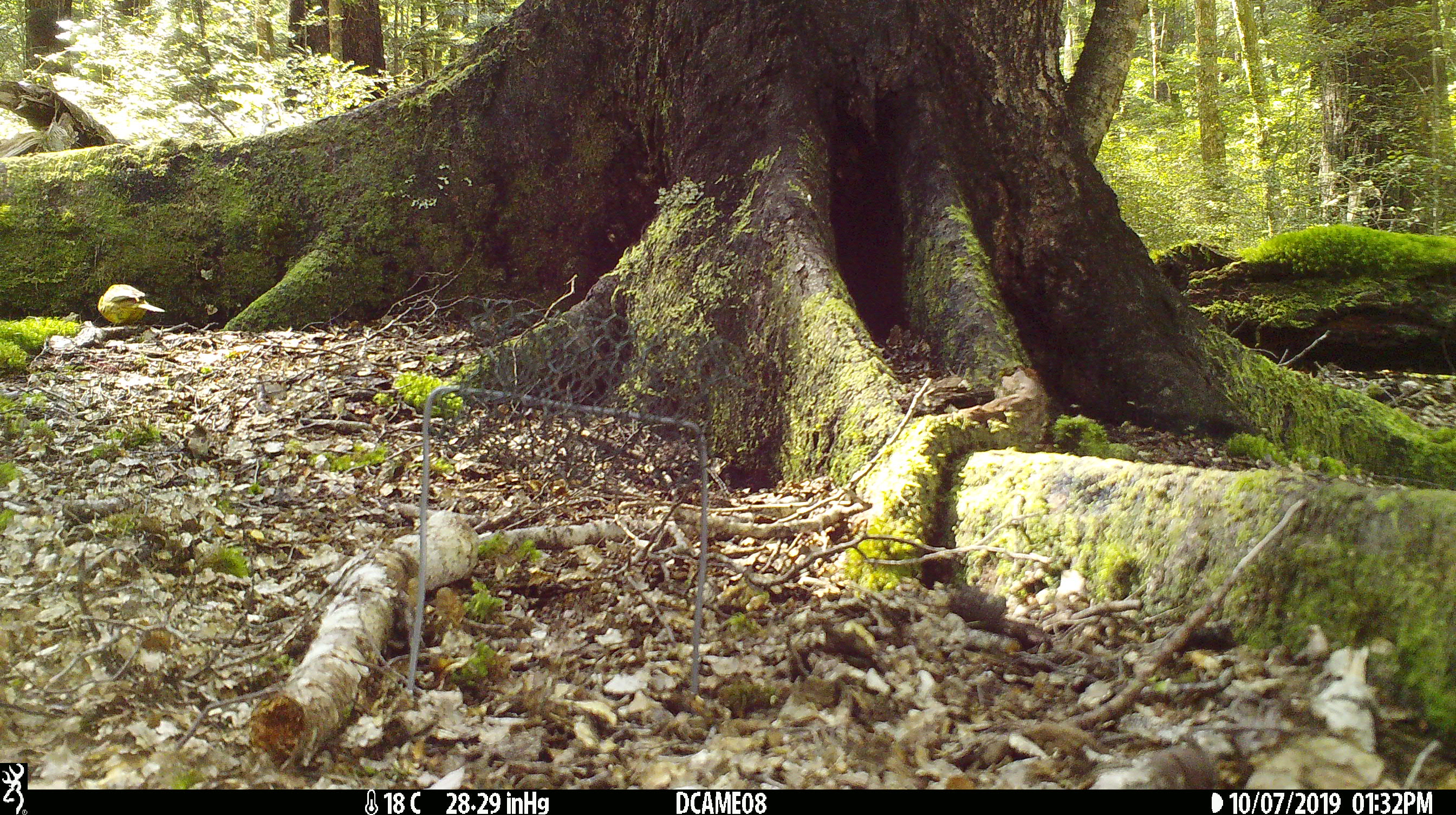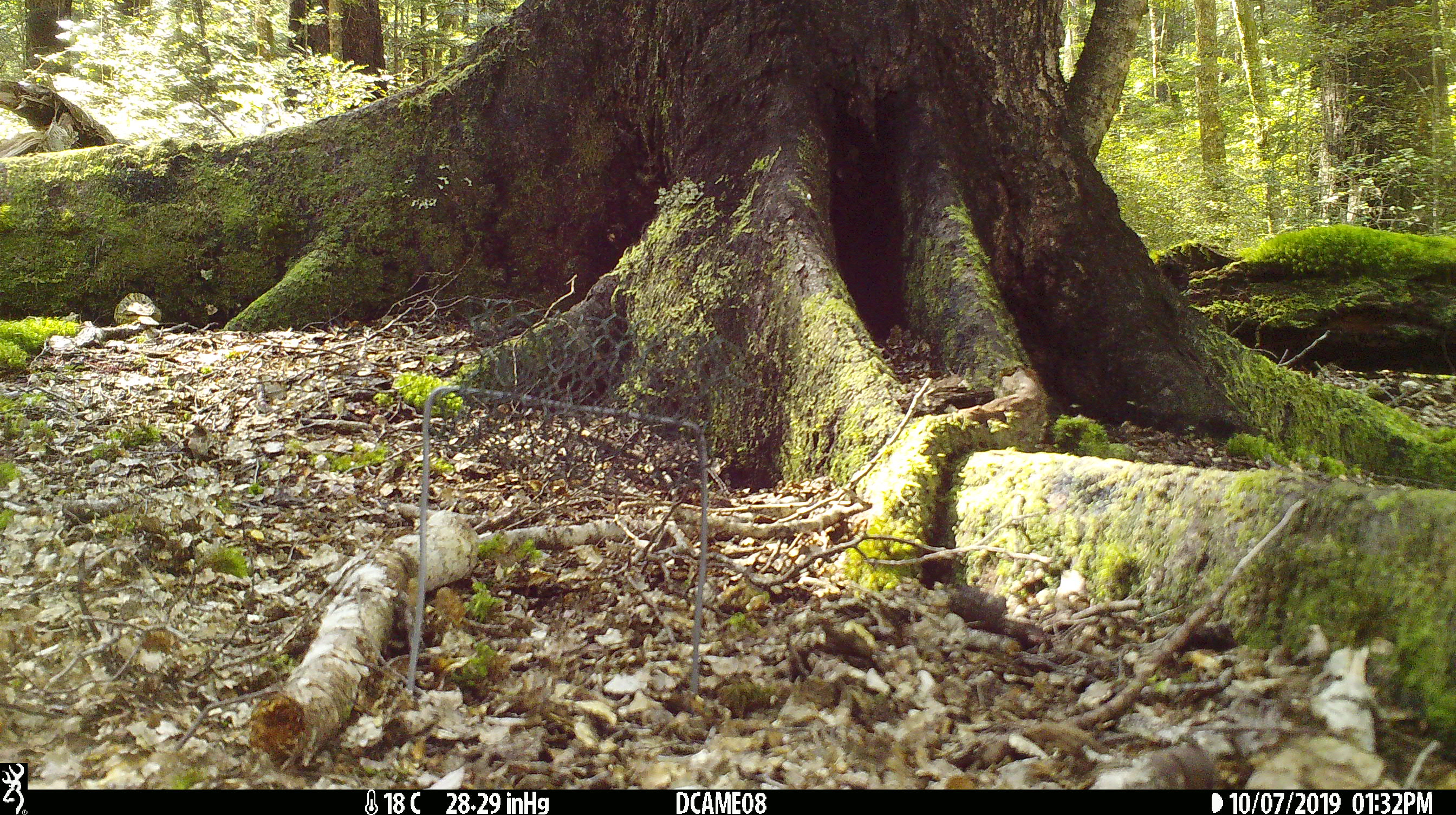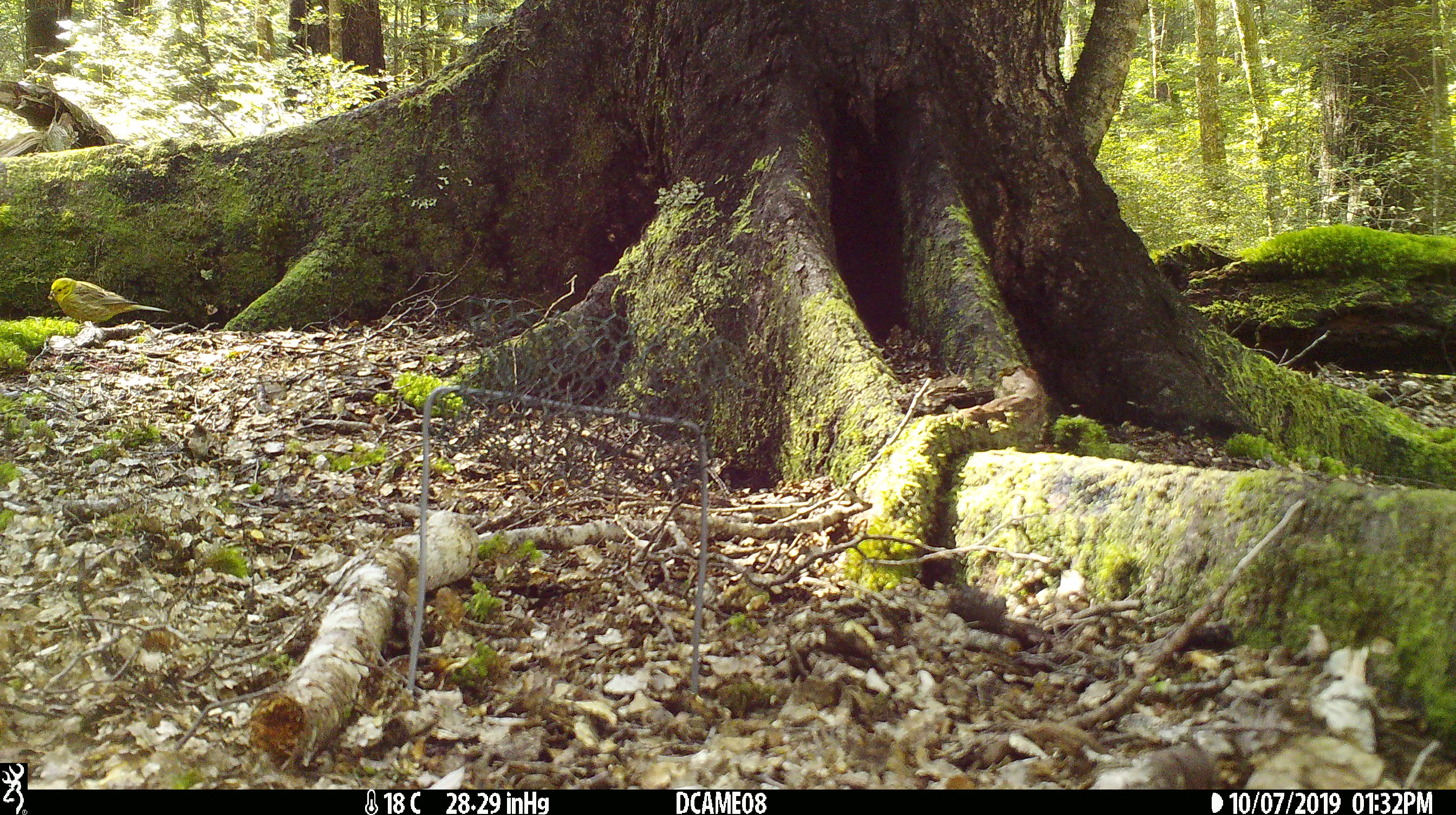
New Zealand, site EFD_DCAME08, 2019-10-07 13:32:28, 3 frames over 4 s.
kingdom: Animalia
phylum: Chordata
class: Aves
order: Passeriformes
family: Emberizidae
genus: Emberiza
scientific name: Emberiza citrinella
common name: yellowhammer